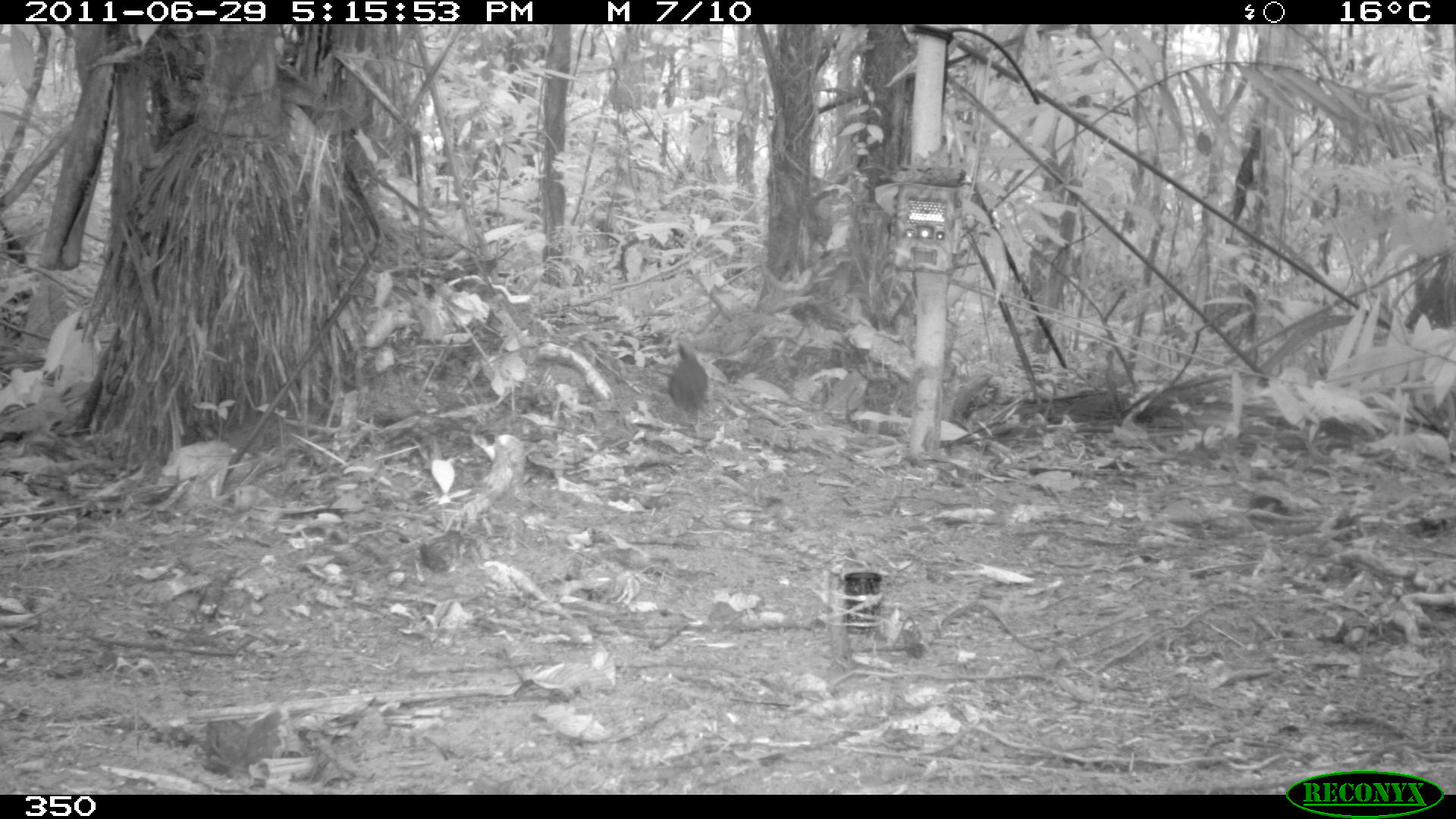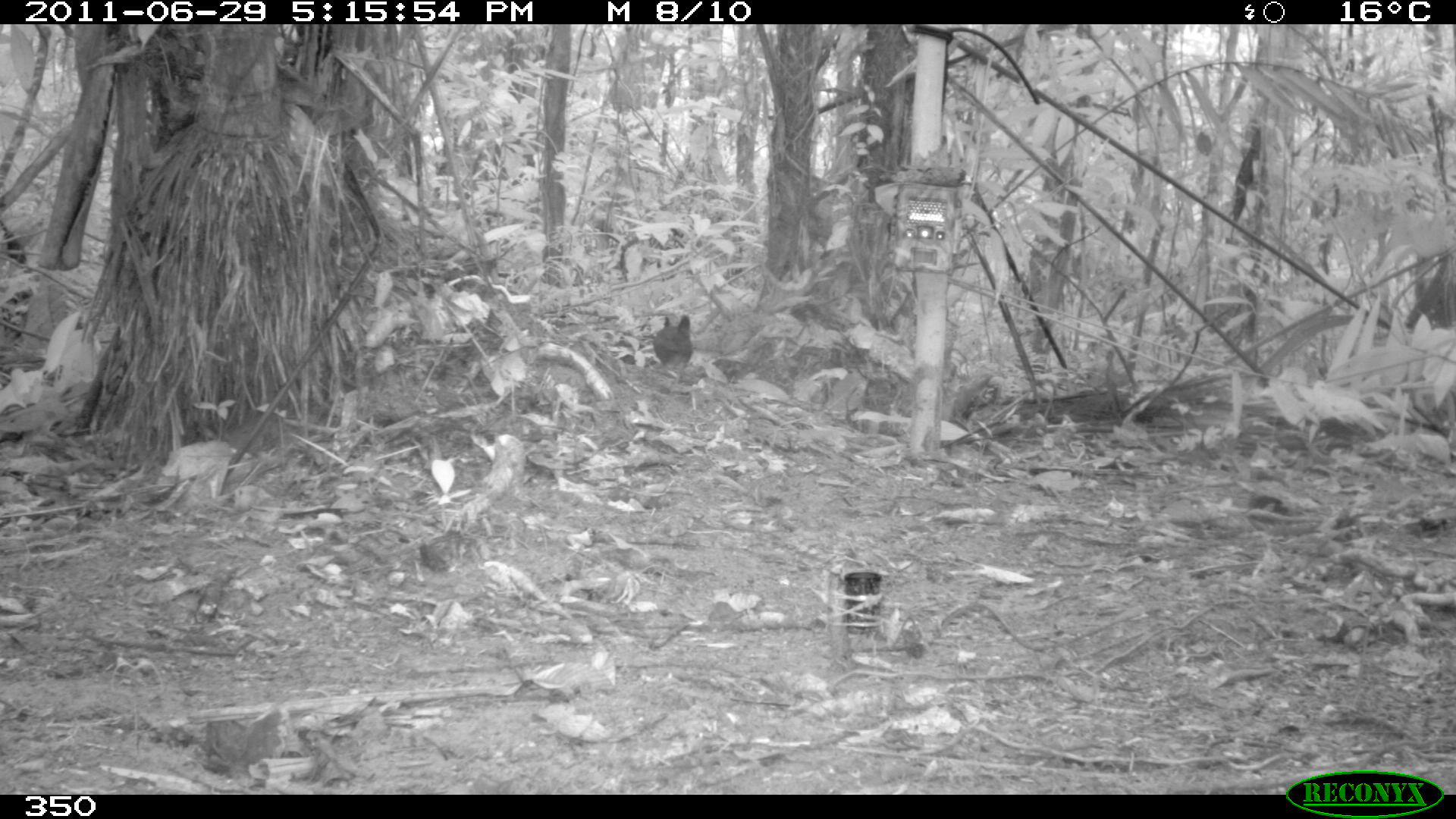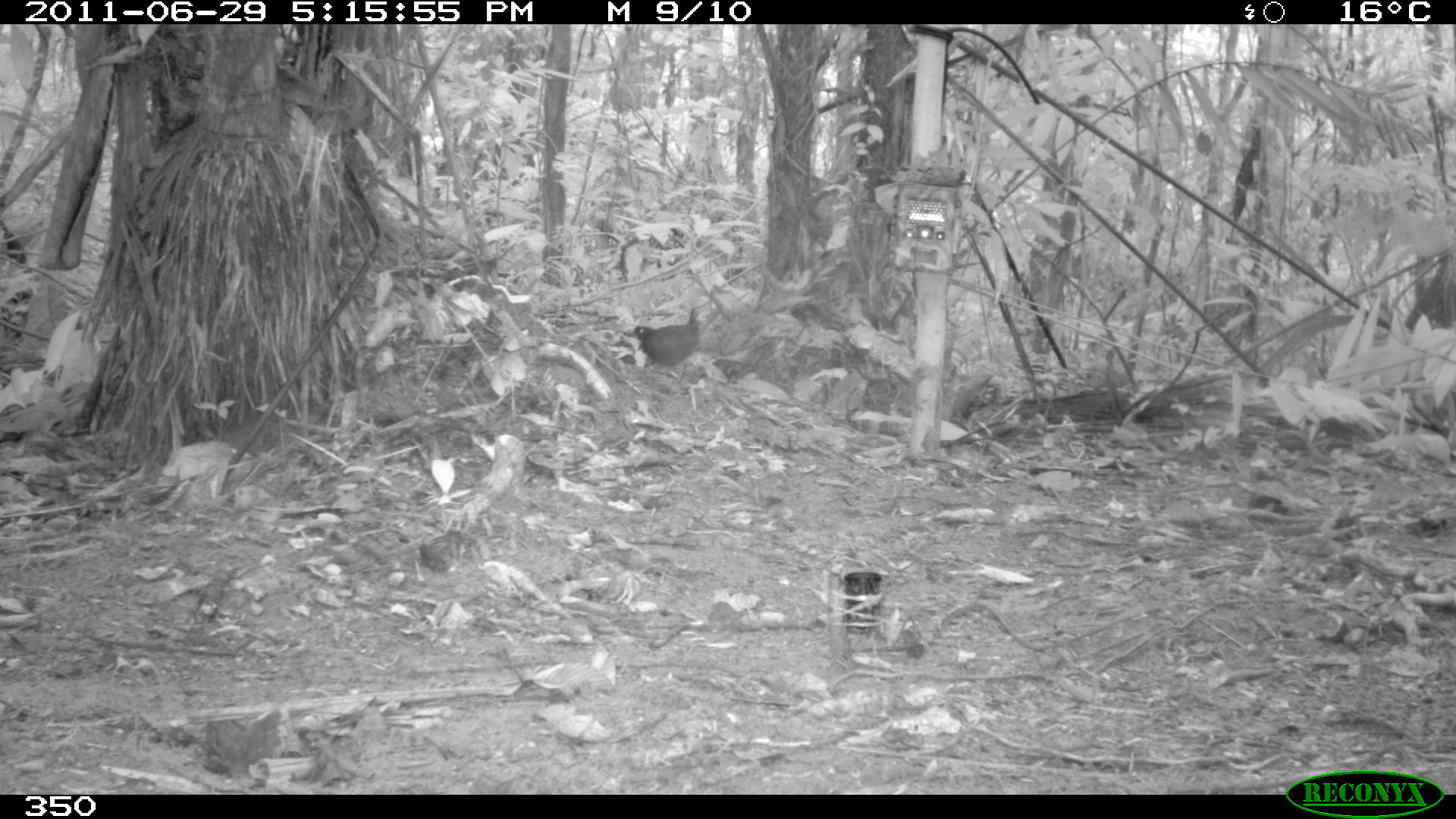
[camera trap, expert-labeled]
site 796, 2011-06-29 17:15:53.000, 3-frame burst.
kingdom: Animalia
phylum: Chordata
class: Aves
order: Passeriformes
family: Formicariidae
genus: Formicarius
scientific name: Formicarius analis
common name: black-faced antthrush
Formicarius analis (black-faced antthrush).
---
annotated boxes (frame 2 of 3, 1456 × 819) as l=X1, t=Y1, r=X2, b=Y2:
formicarius analis: l=653, t=314, r=692, b=380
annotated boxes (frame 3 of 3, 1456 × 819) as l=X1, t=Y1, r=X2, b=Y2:
formicarius analis: l=632, t=308, r=700, b=383